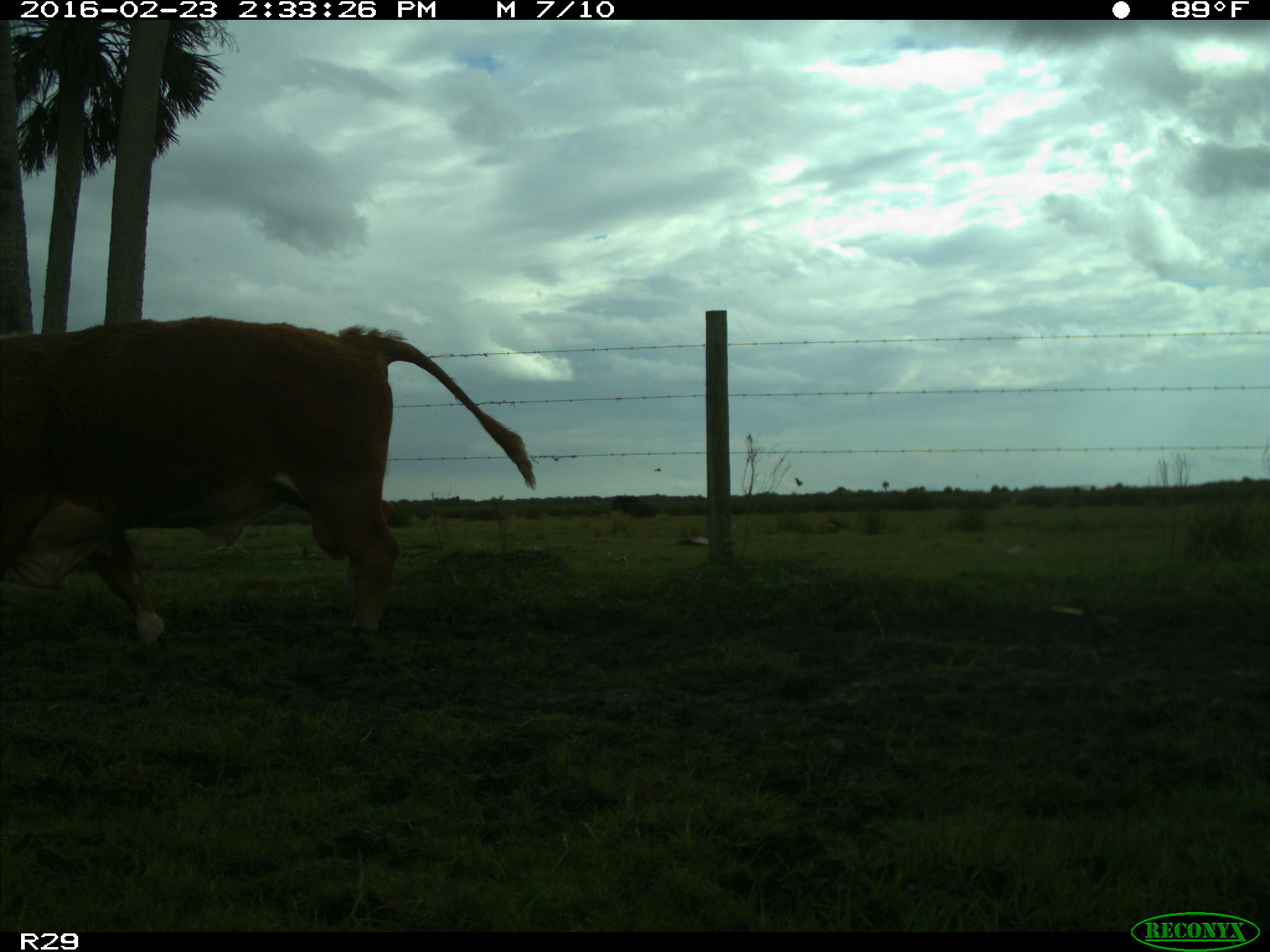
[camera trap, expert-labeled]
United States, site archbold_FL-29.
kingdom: Animalia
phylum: Chordata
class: Mammalia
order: Artiodactyla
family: Bovidae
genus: Bos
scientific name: Bos taurus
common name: domestic cow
Bos taurus (domestic cow).